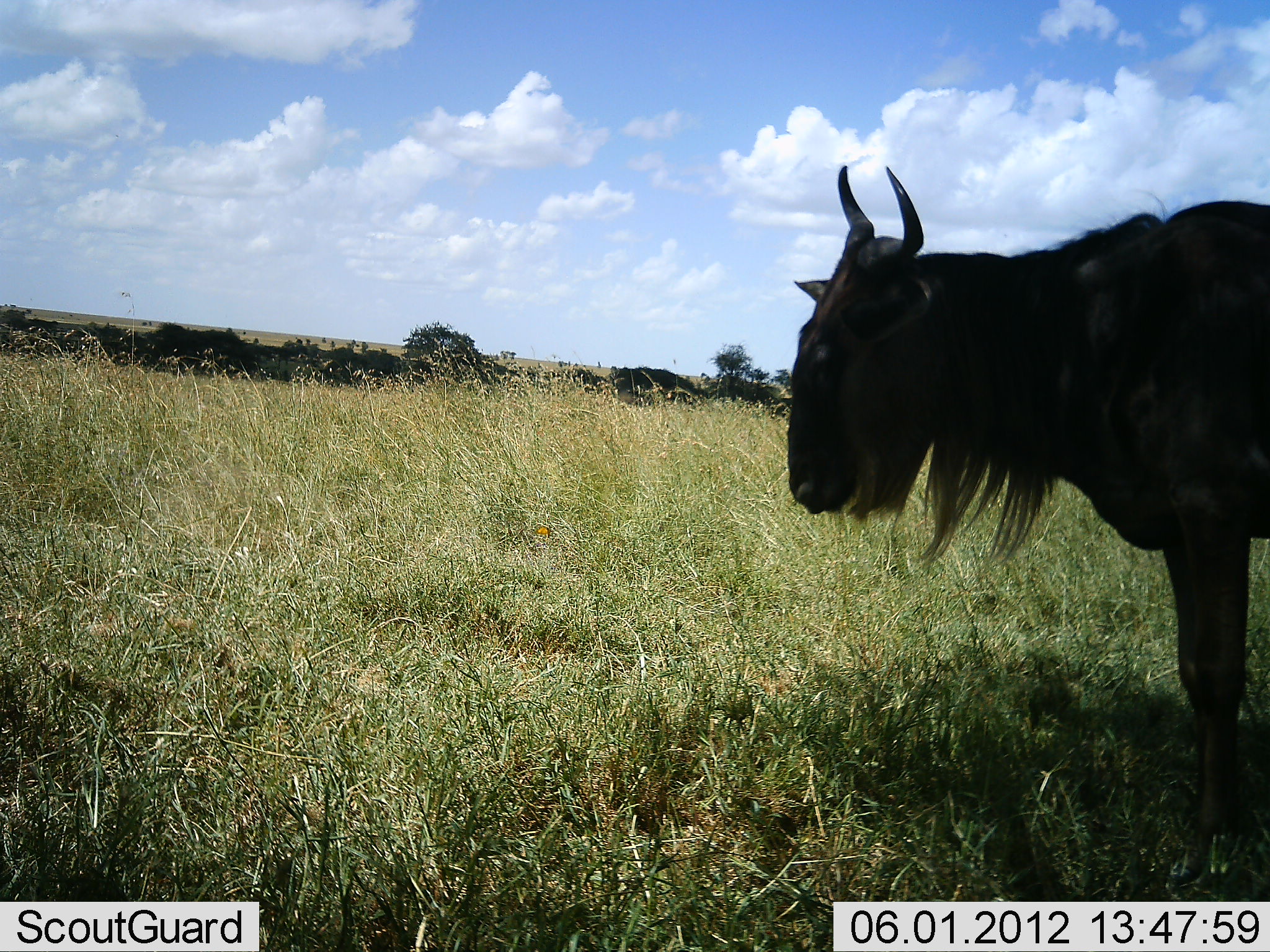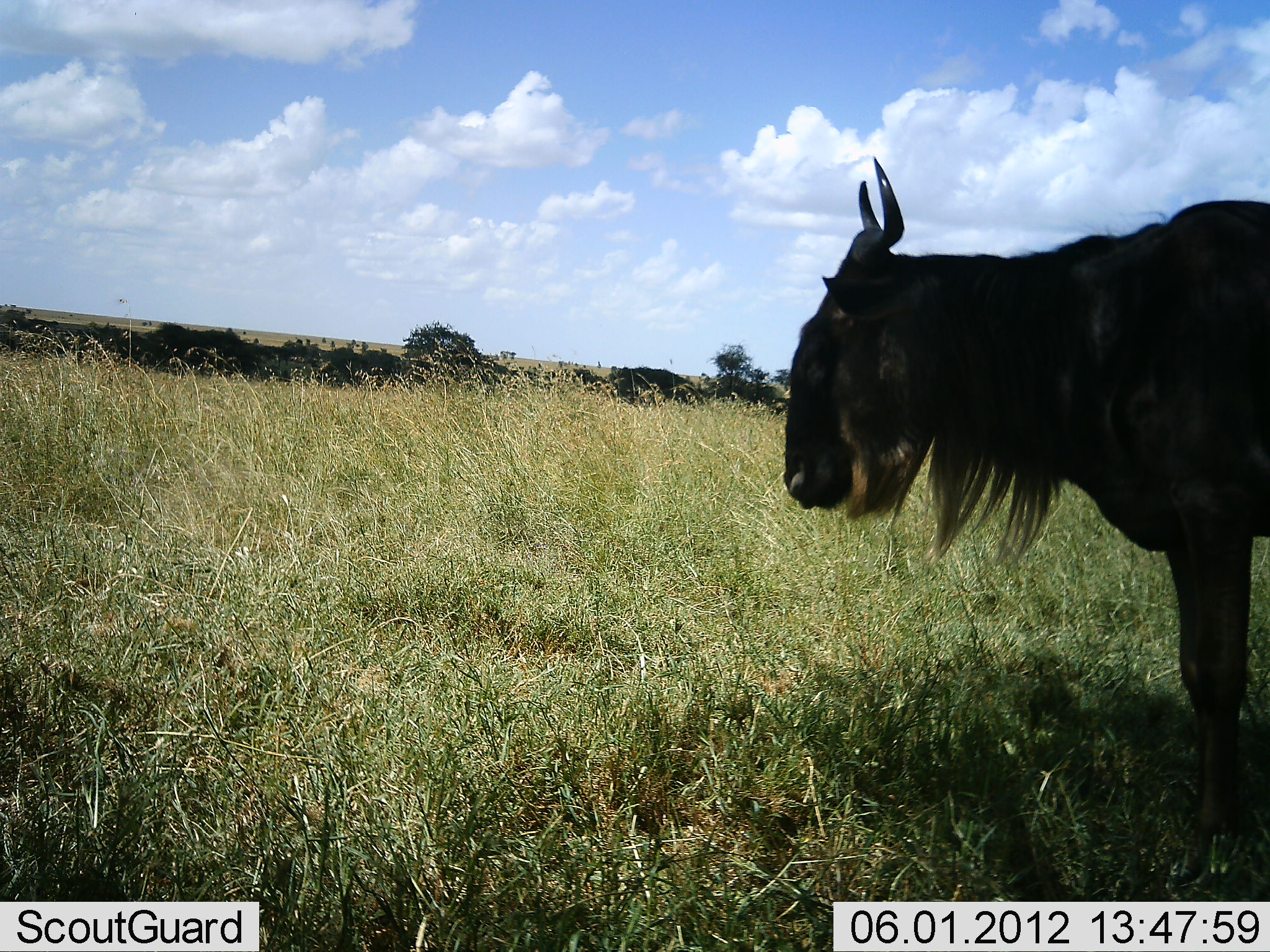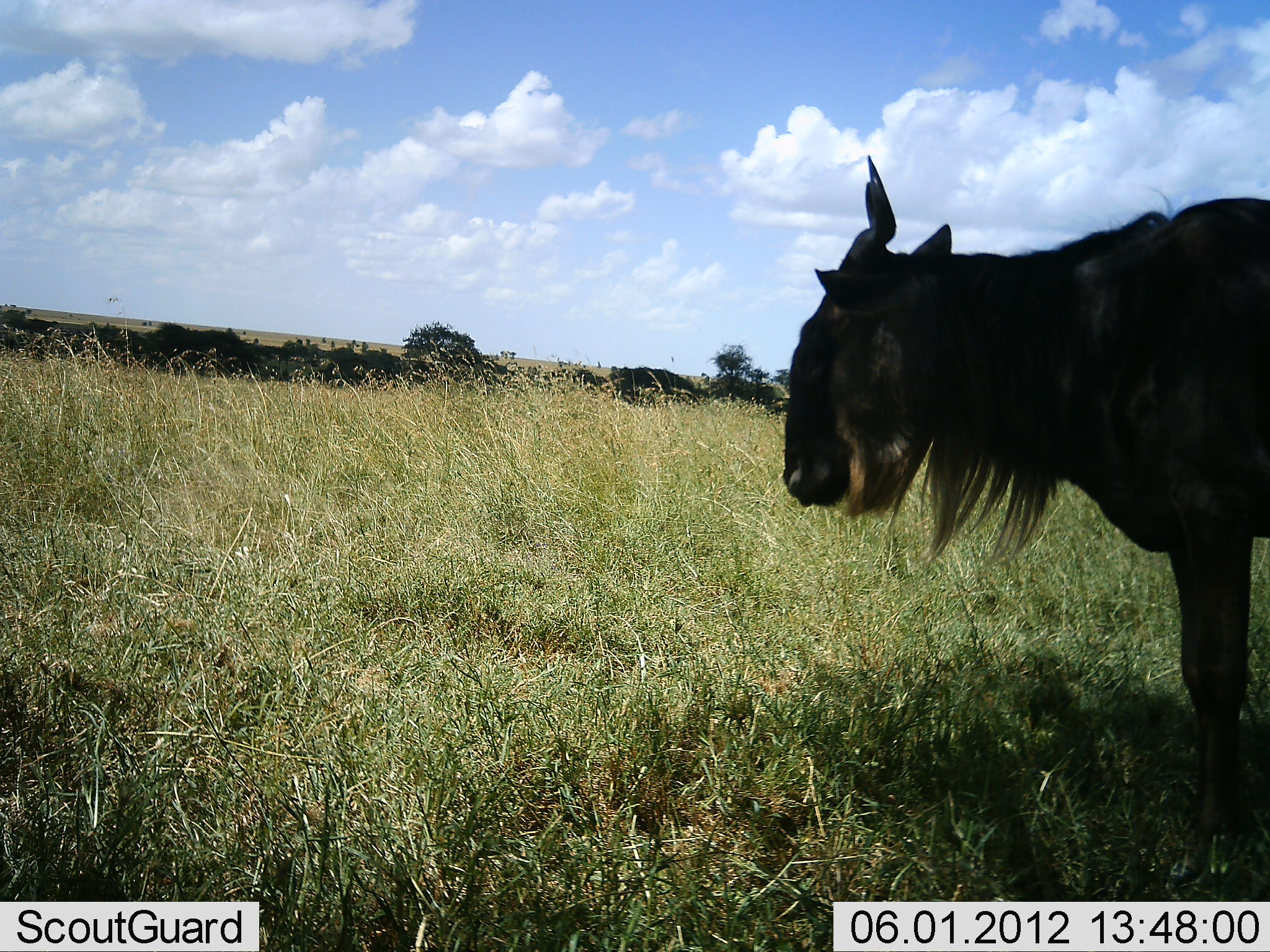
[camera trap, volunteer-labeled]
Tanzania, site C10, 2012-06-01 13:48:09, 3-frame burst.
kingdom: Animalia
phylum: Chordata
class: Mammalia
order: Artiodactyla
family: Bovidae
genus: Connochaetes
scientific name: Connochaetes taurinus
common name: blue wildebeest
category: wildebeest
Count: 1.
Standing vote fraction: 100%.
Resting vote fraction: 0%.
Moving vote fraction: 0%.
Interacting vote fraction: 0%.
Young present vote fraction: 0%.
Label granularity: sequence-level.